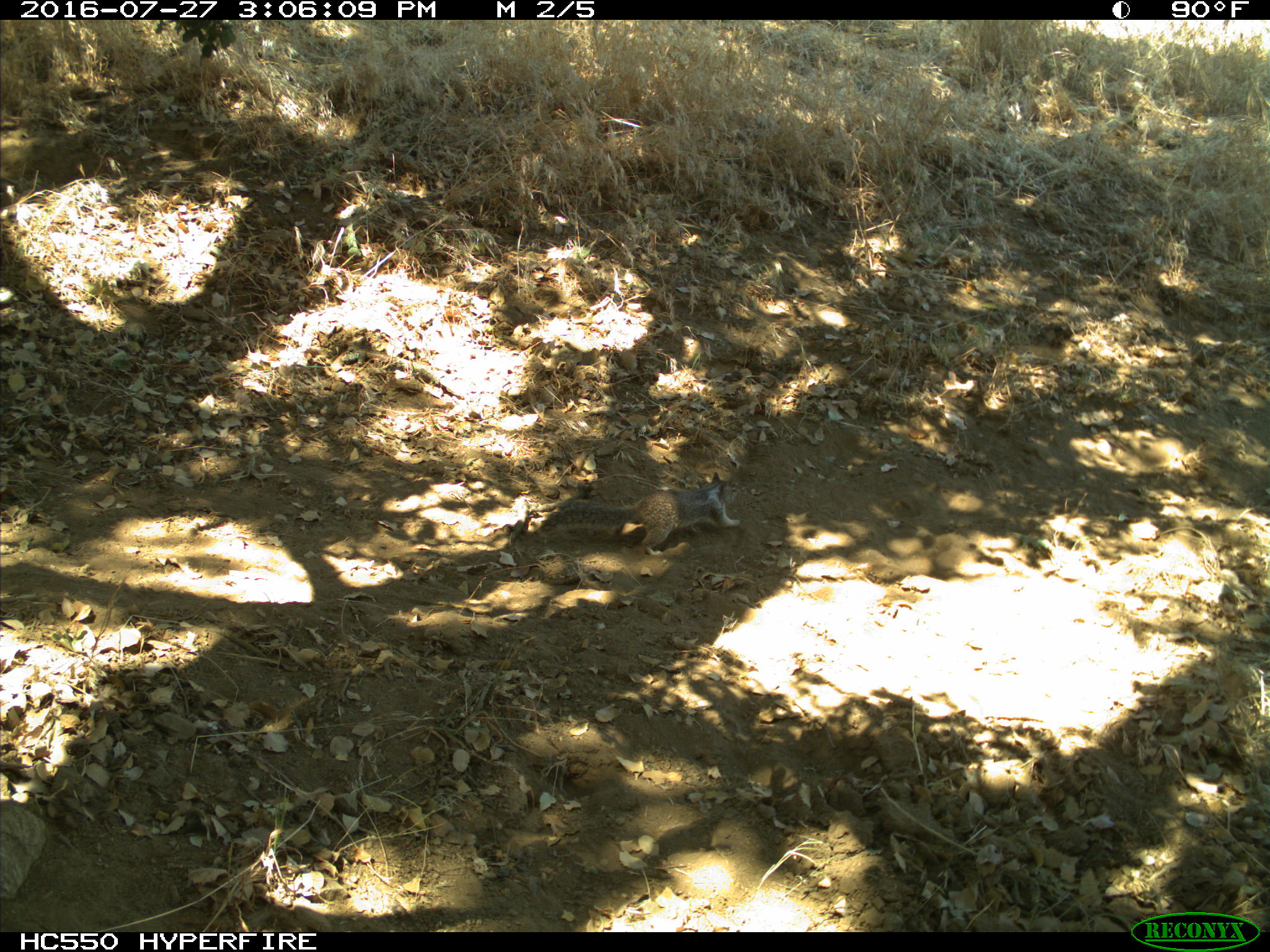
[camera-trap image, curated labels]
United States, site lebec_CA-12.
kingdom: Animalia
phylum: Chordata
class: Mammalia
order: Rodentia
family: Sciuridae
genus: Otospermophilus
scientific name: Otospermophilus beecheyi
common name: california ground squirrel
Otospermophilus beecheyi (california ground squirrel).